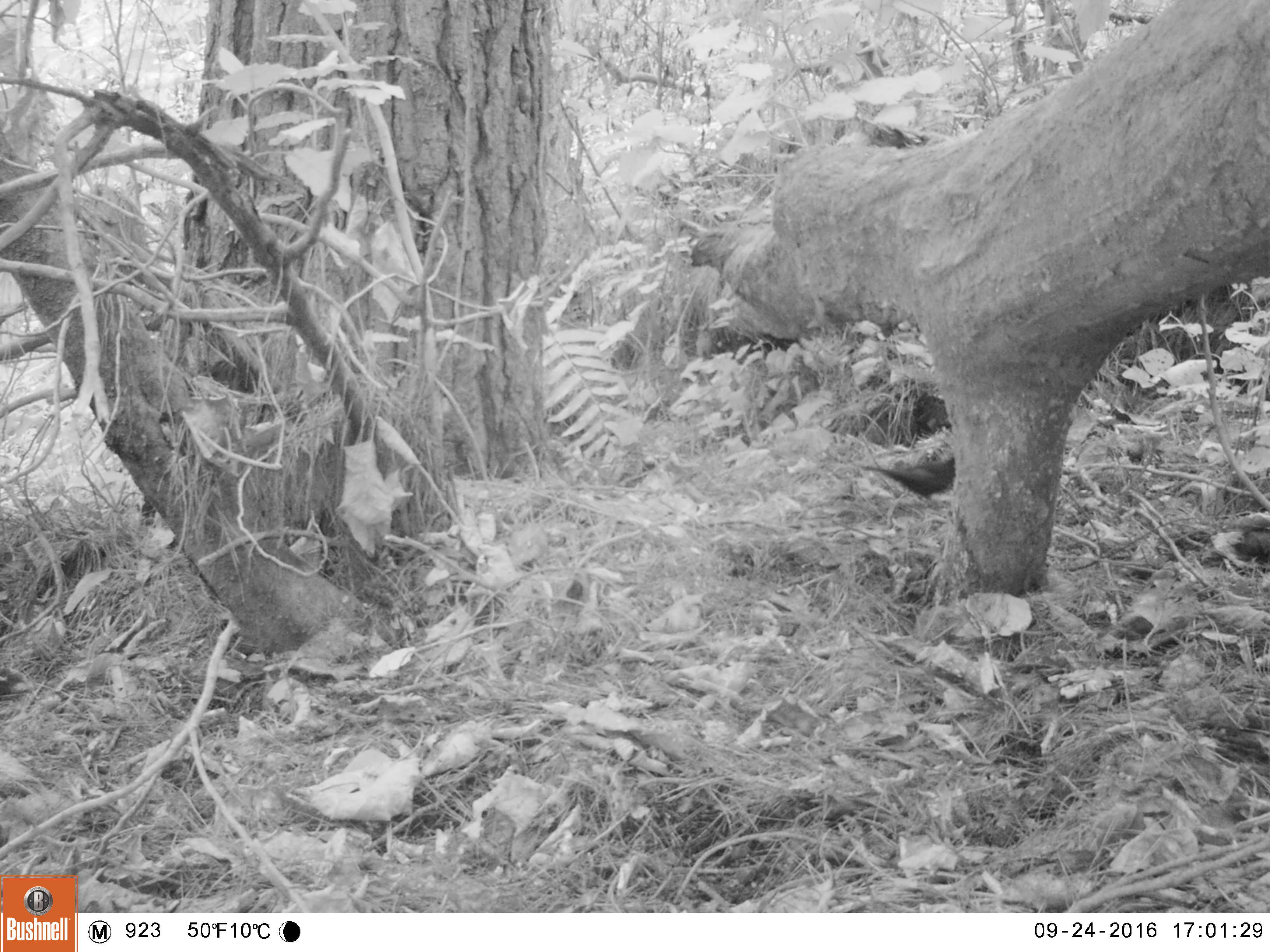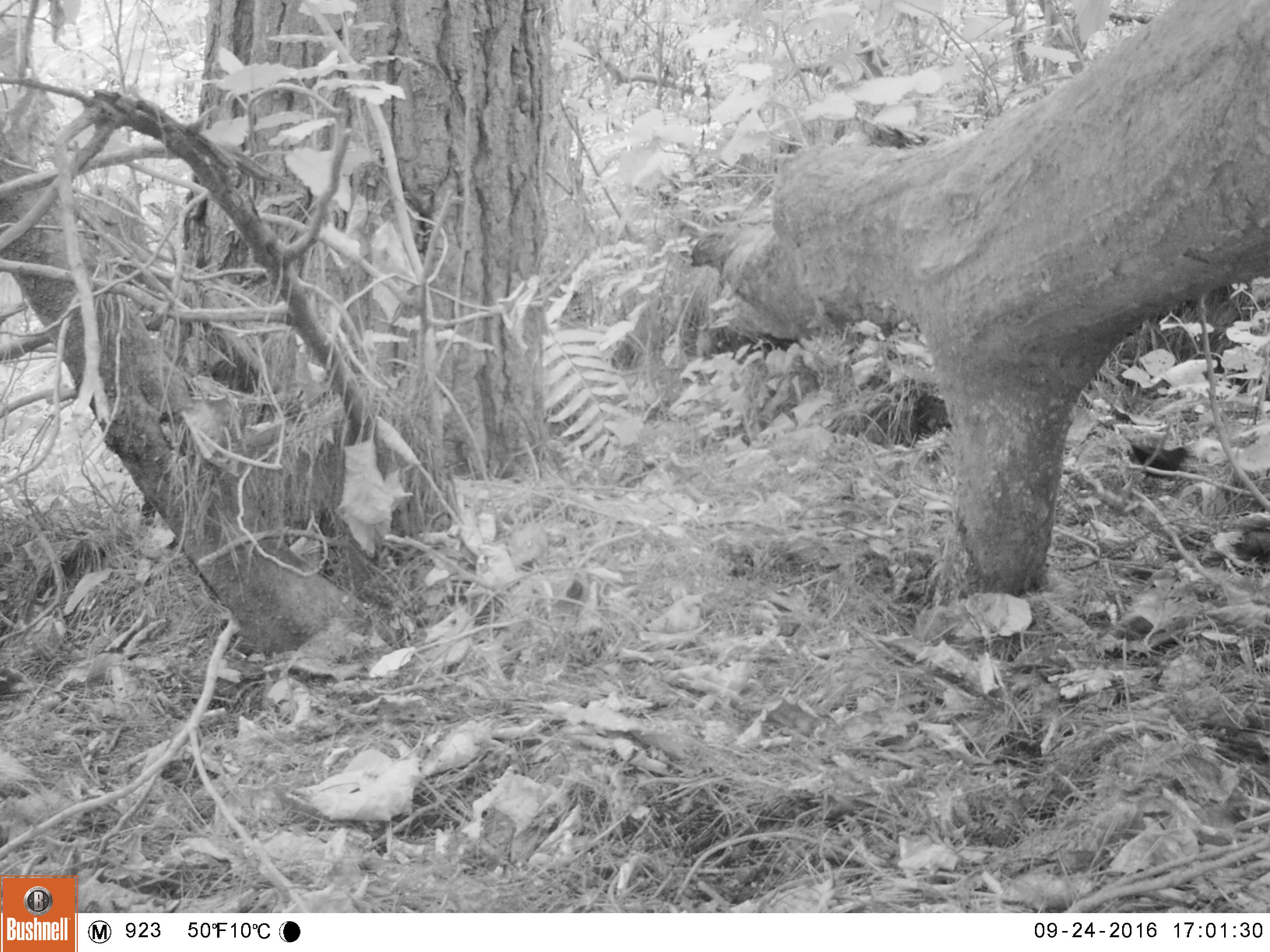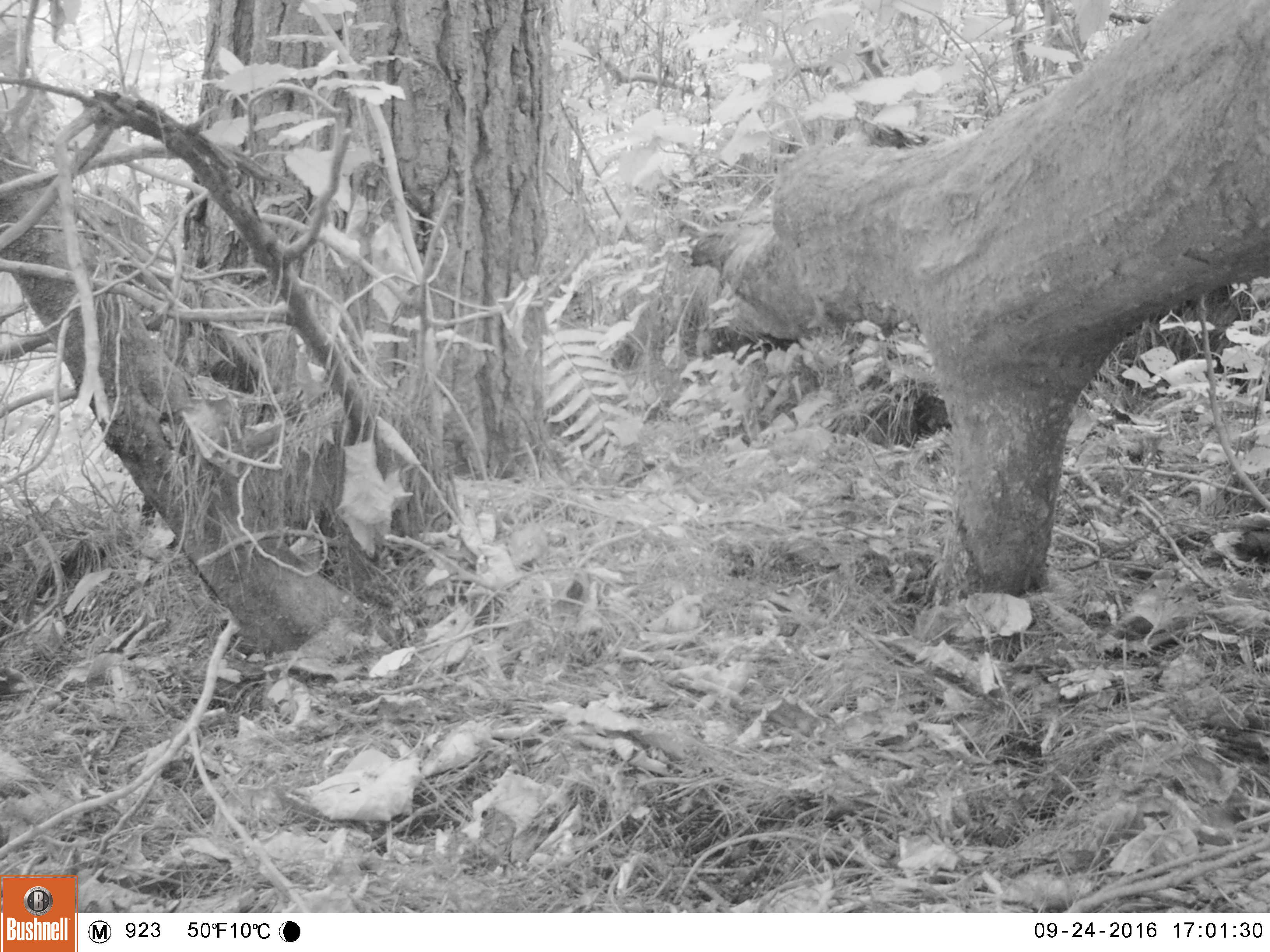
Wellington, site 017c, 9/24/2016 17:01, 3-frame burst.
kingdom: Animalia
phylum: Chordata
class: Aves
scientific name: Aves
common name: bird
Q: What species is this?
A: Bird (Aves).